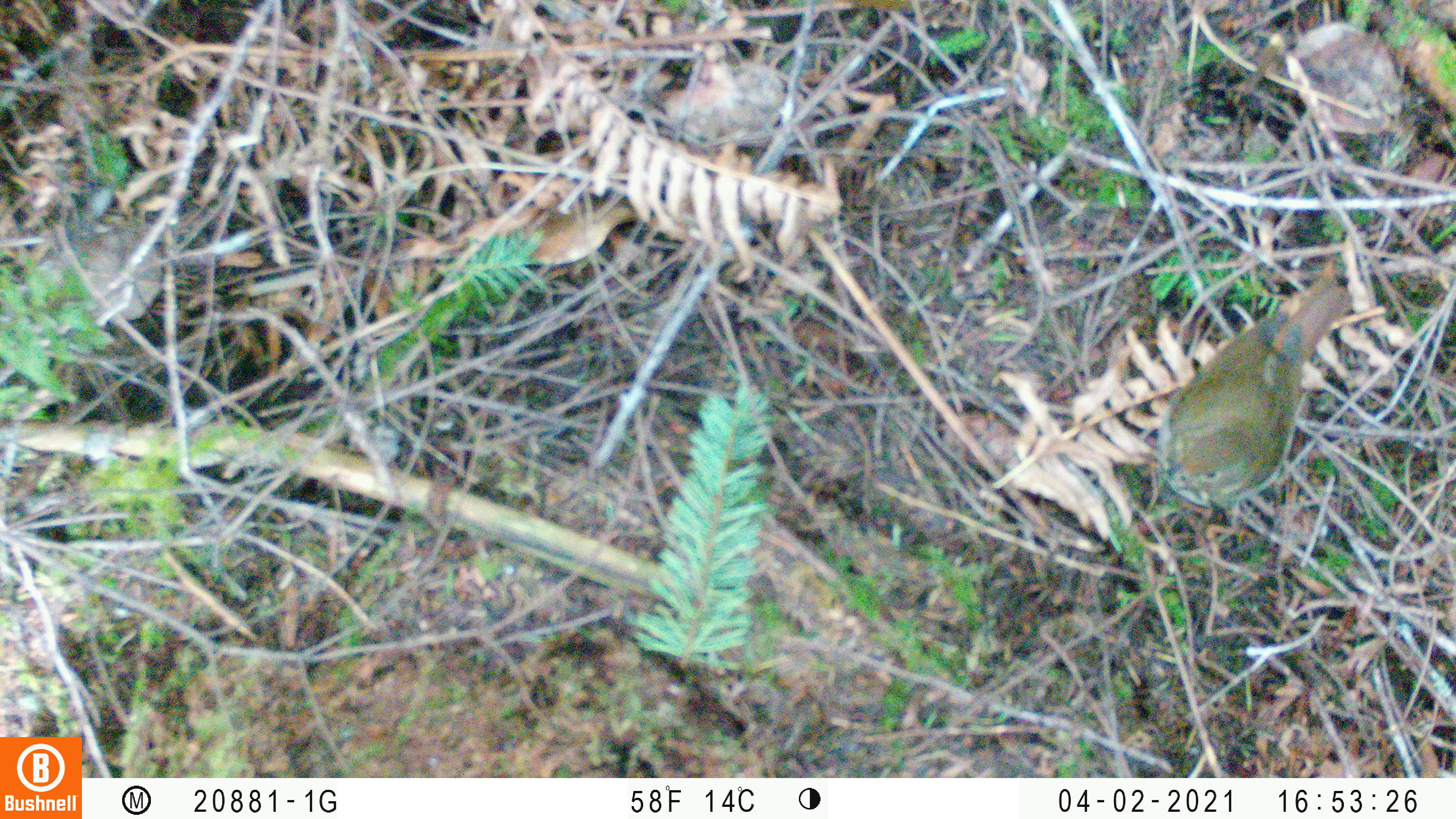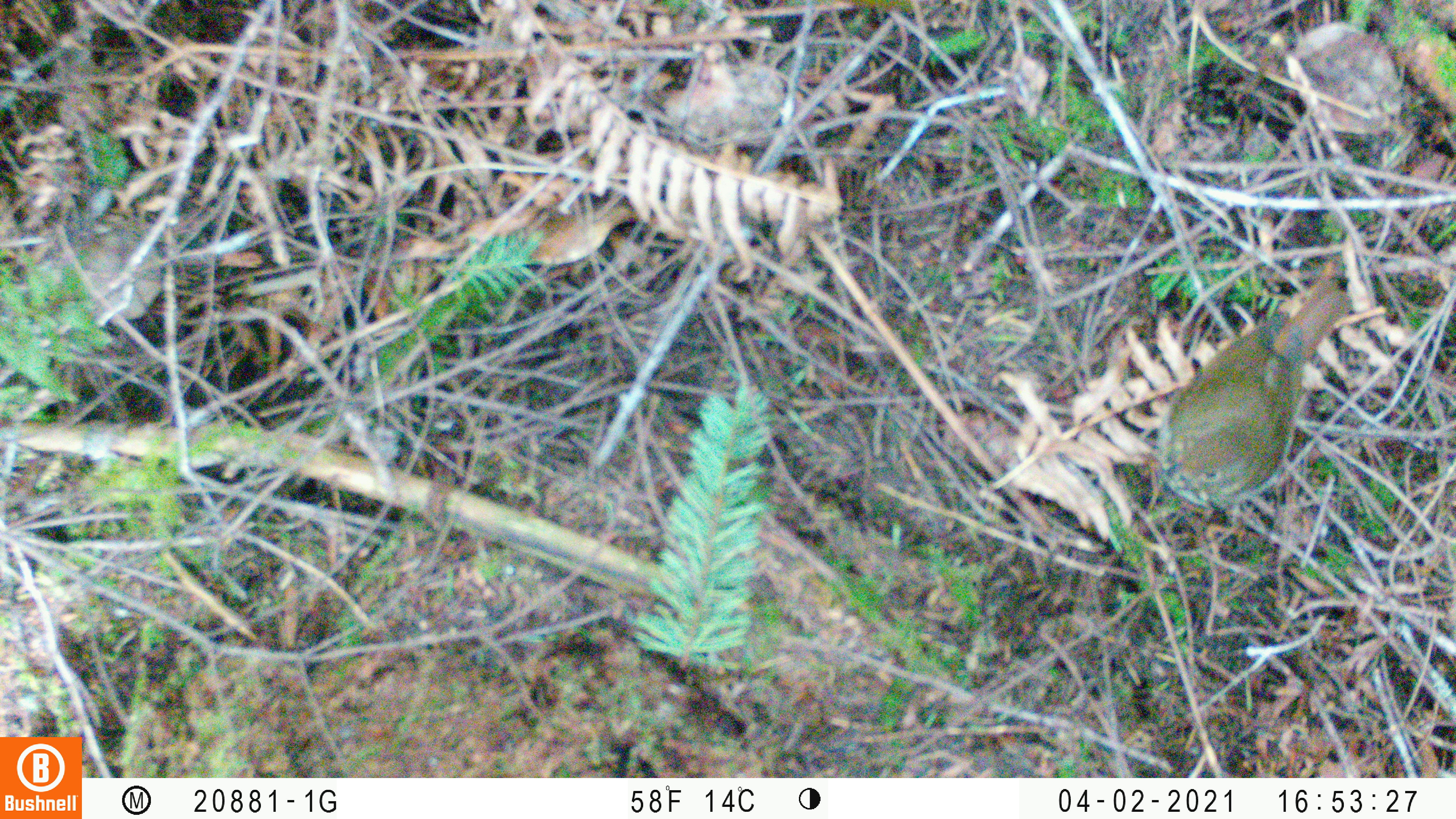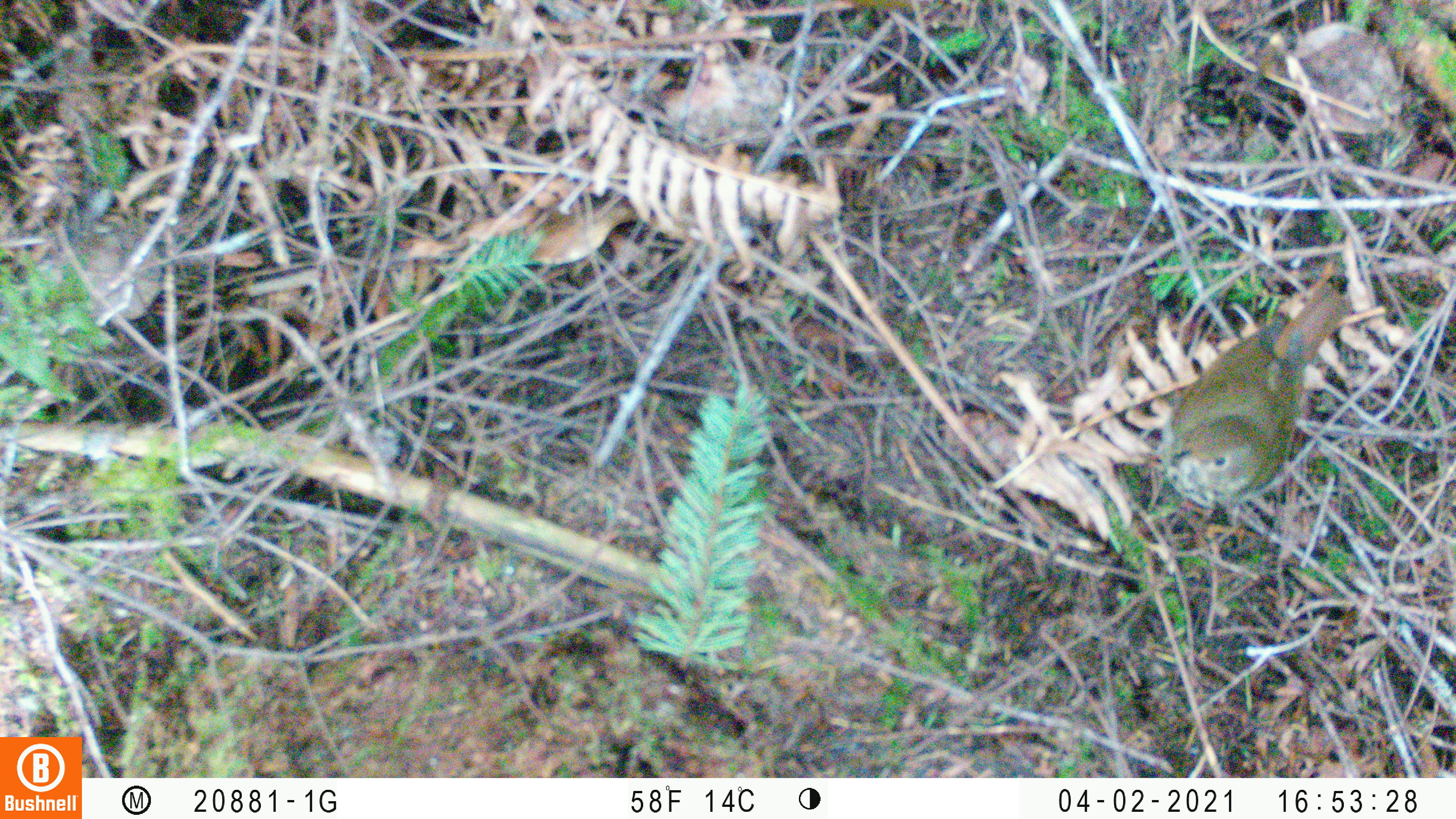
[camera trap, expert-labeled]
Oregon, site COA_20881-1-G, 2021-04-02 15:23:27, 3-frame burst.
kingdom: Animalia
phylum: Chordata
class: Aves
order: Passeriformes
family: Turdidae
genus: Catharus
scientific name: Catharus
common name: brown thrushes and nightingale-thrushes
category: catharus species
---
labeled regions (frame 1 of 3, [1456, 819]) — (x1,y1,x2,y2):
catharus species: (1134,257,1385,549)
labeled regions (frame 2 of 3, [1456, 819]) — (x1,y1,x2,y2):
catharus species: (1137,258,1399,540)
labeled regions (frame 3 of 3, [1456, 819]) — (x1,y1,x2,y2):
catharus species: (1145,264,1373,533)